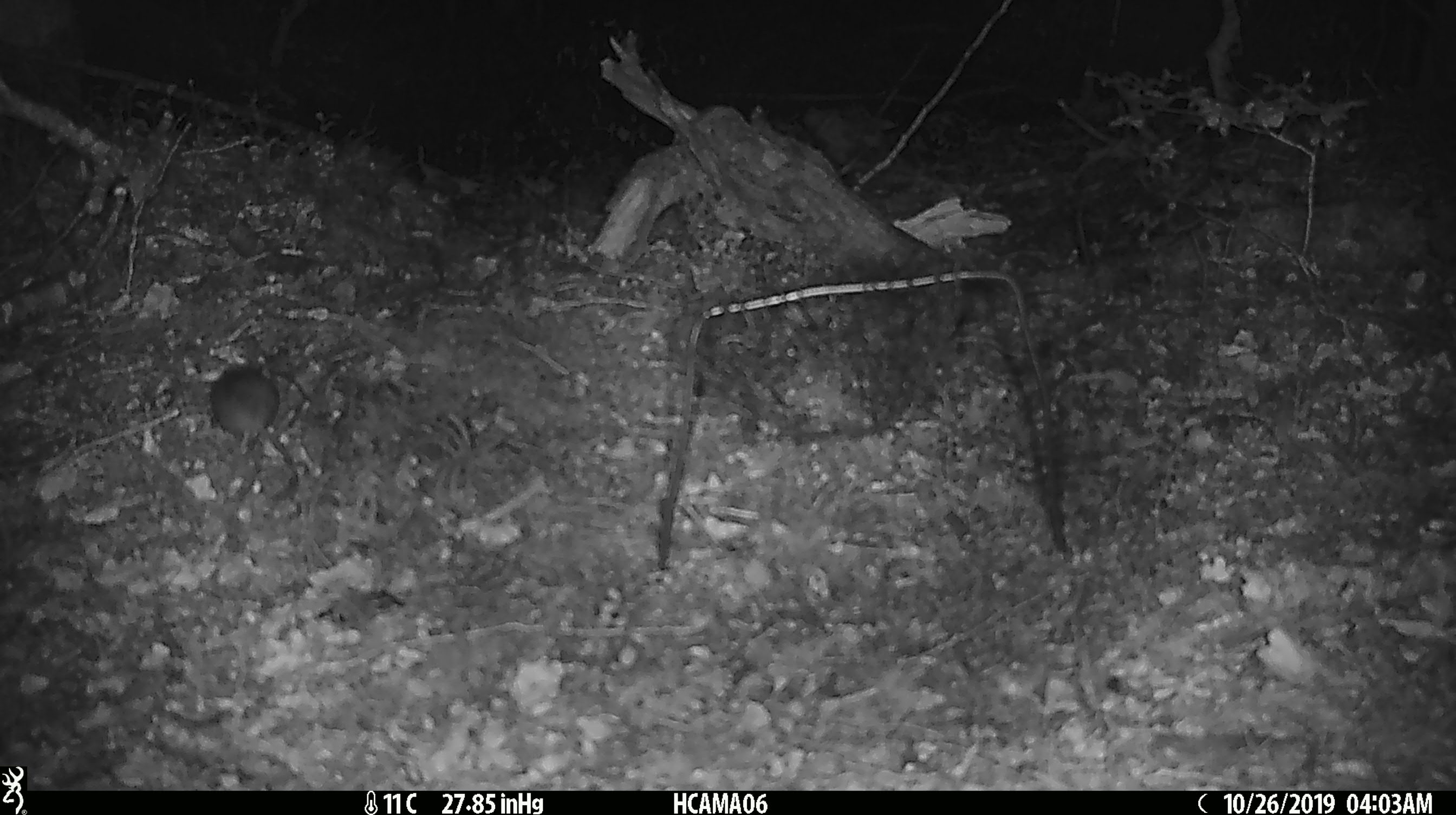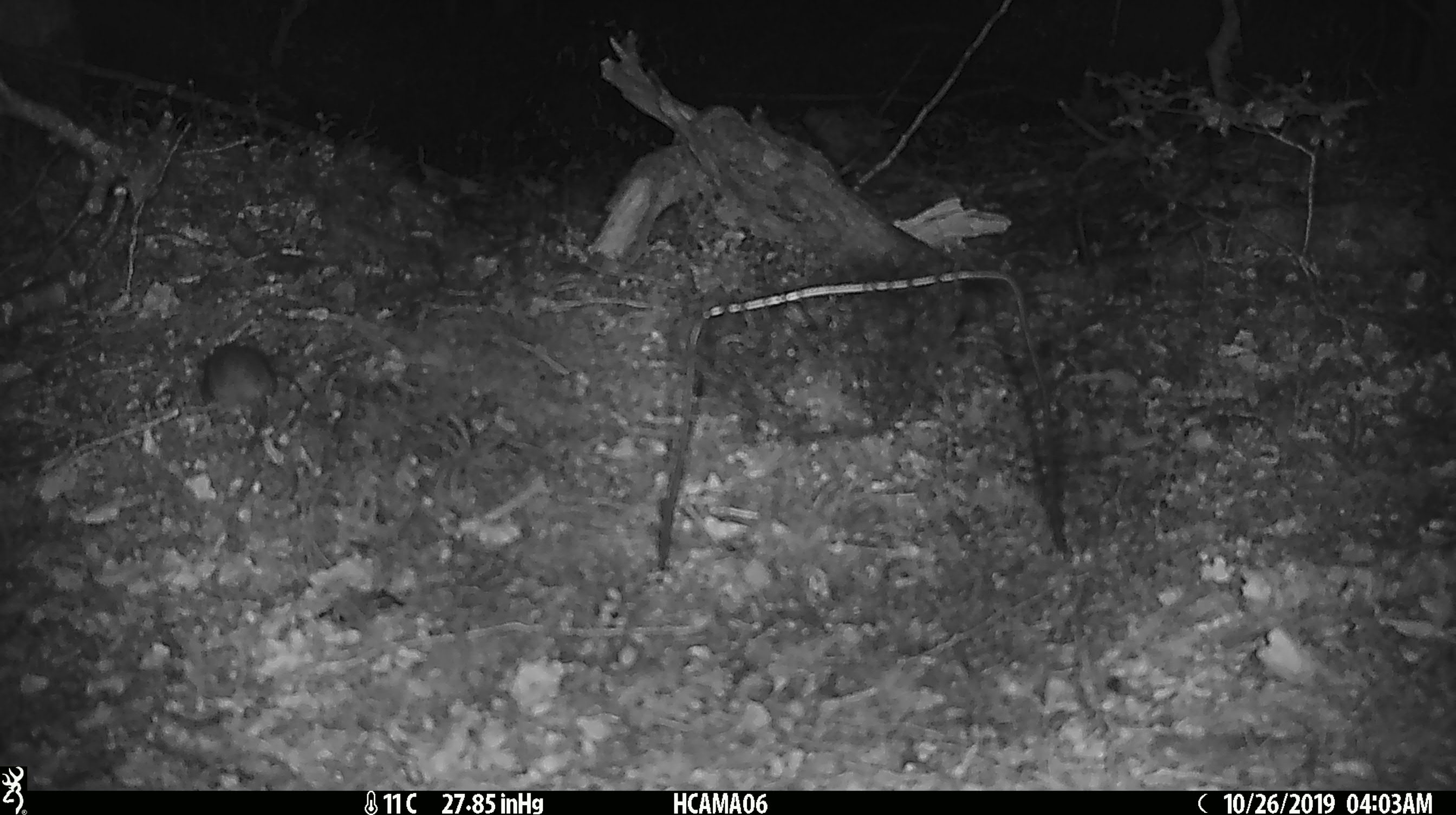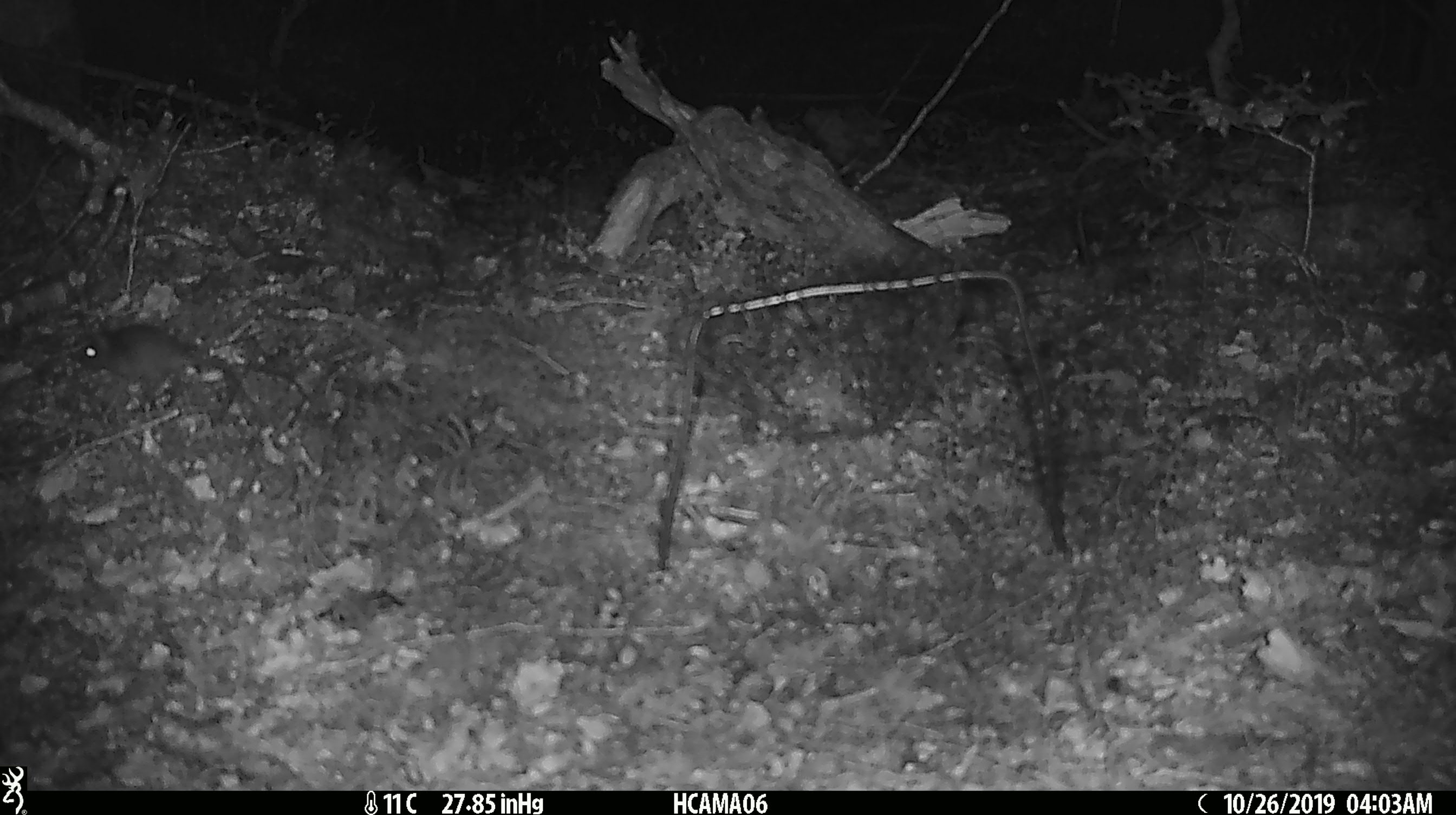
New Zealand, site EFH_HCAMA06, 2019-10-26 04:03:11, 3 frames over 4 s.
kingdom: Animalia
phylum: Chordata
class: Mammalia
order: Rodentia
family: Muridae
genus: Mus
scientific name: Mus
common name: mouse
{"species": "mouse (Mus)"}